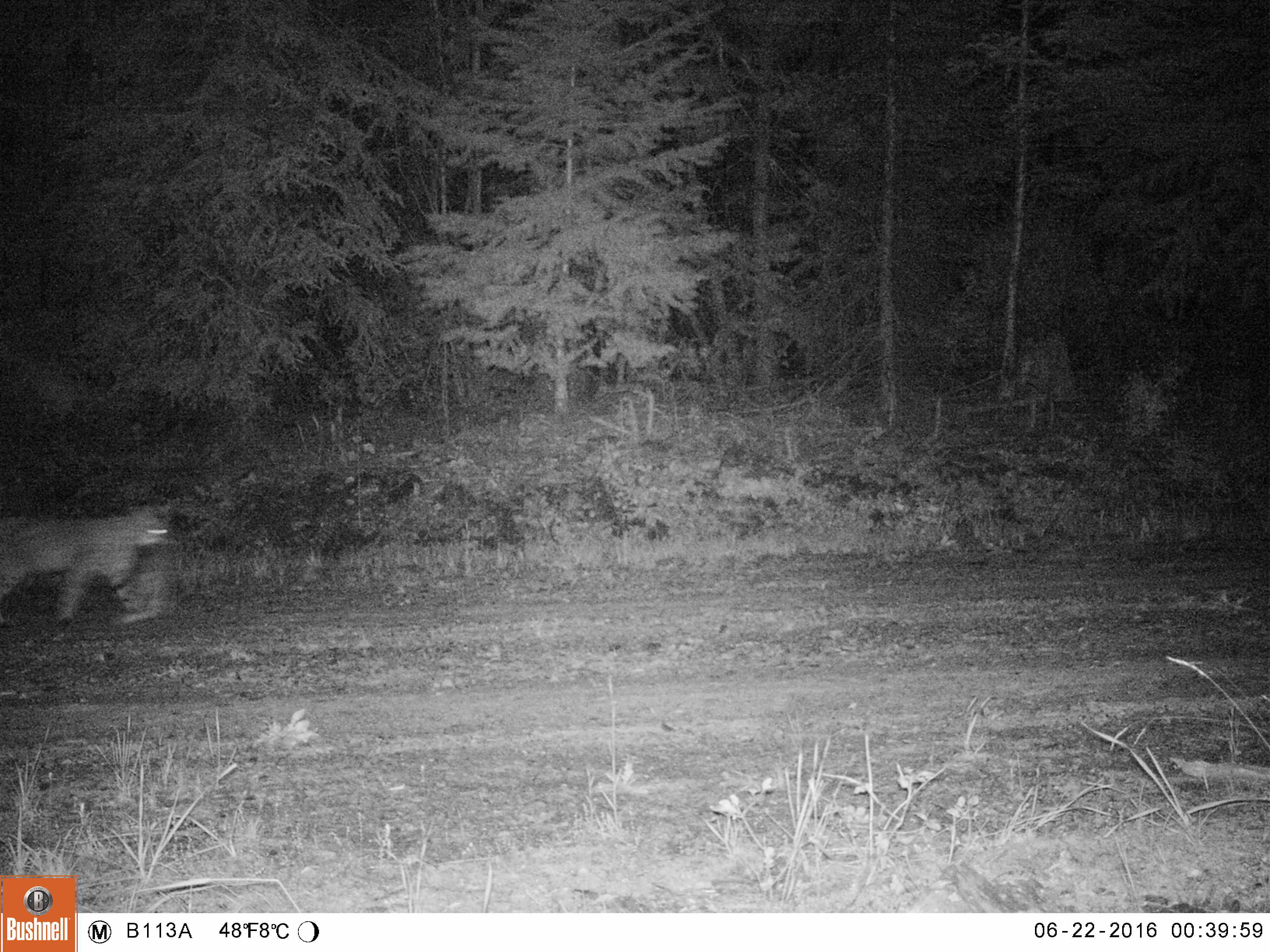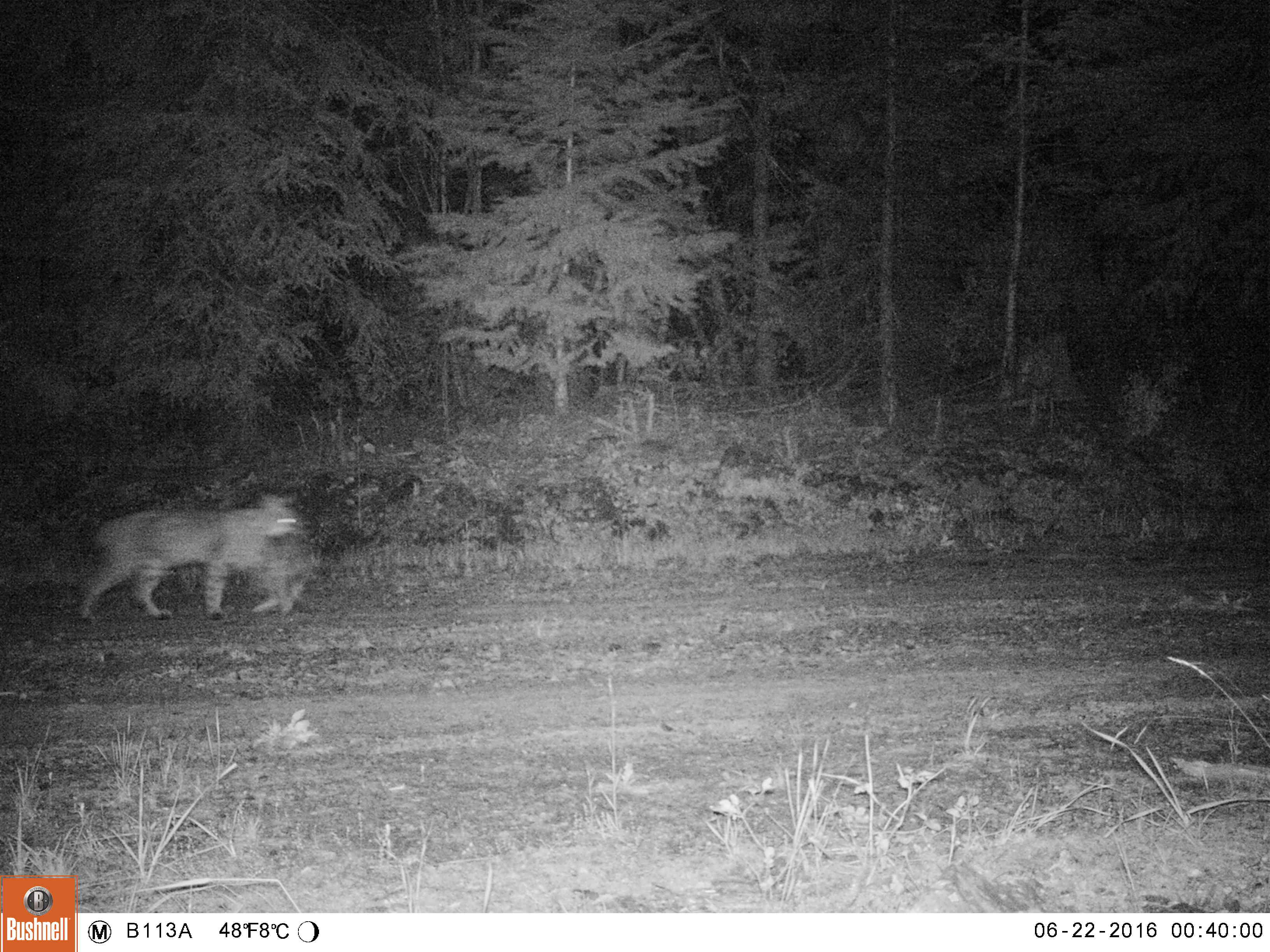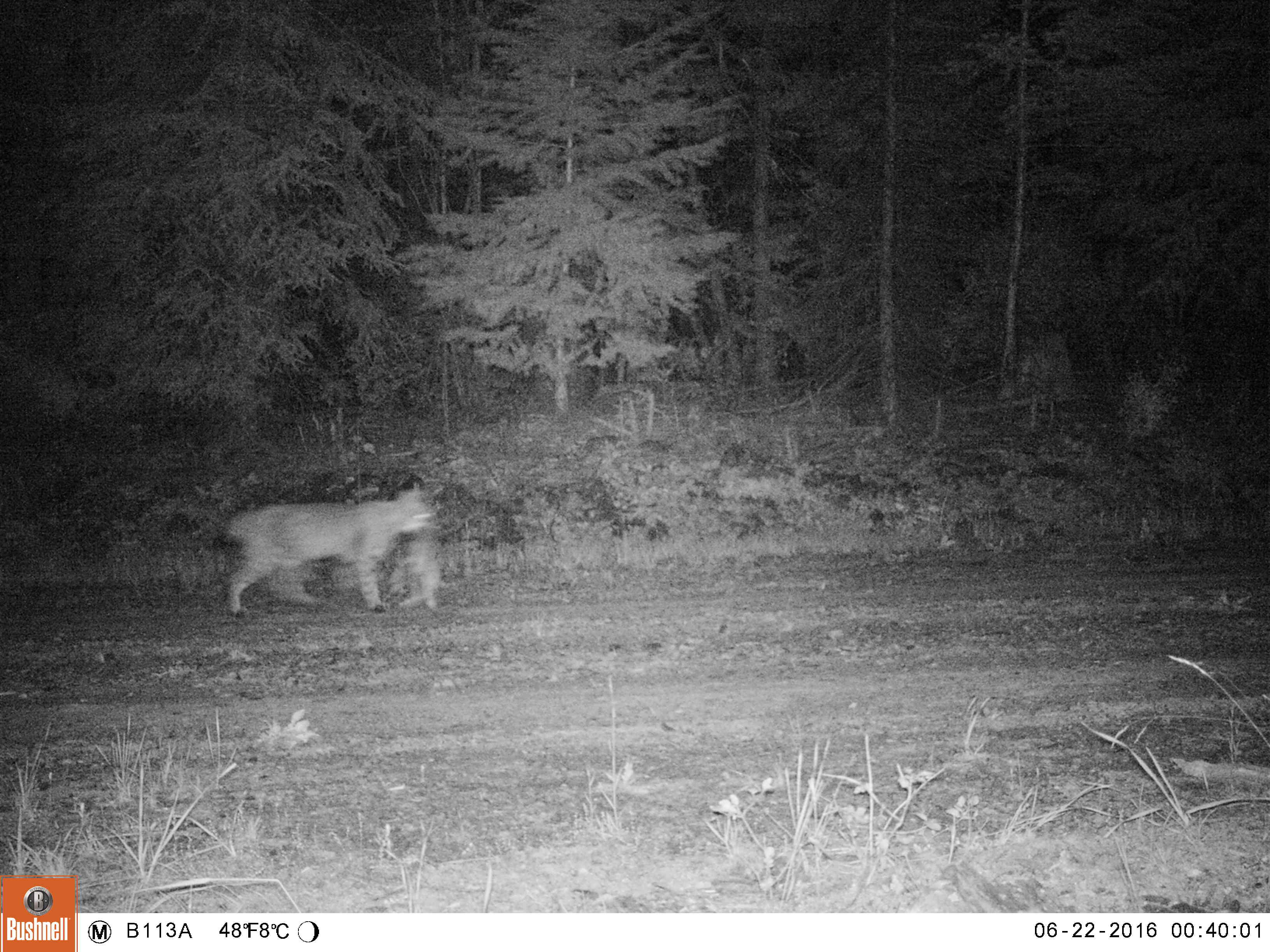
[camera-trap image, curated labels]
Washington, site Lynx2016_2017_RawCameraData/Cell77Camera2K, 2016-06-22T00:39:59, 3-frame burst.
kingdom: Animalia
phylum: Chordata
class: Mammalia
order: Carnivora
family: Felidae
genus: Lynx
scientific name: Lynx rufus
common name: bobcat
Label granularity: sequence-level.